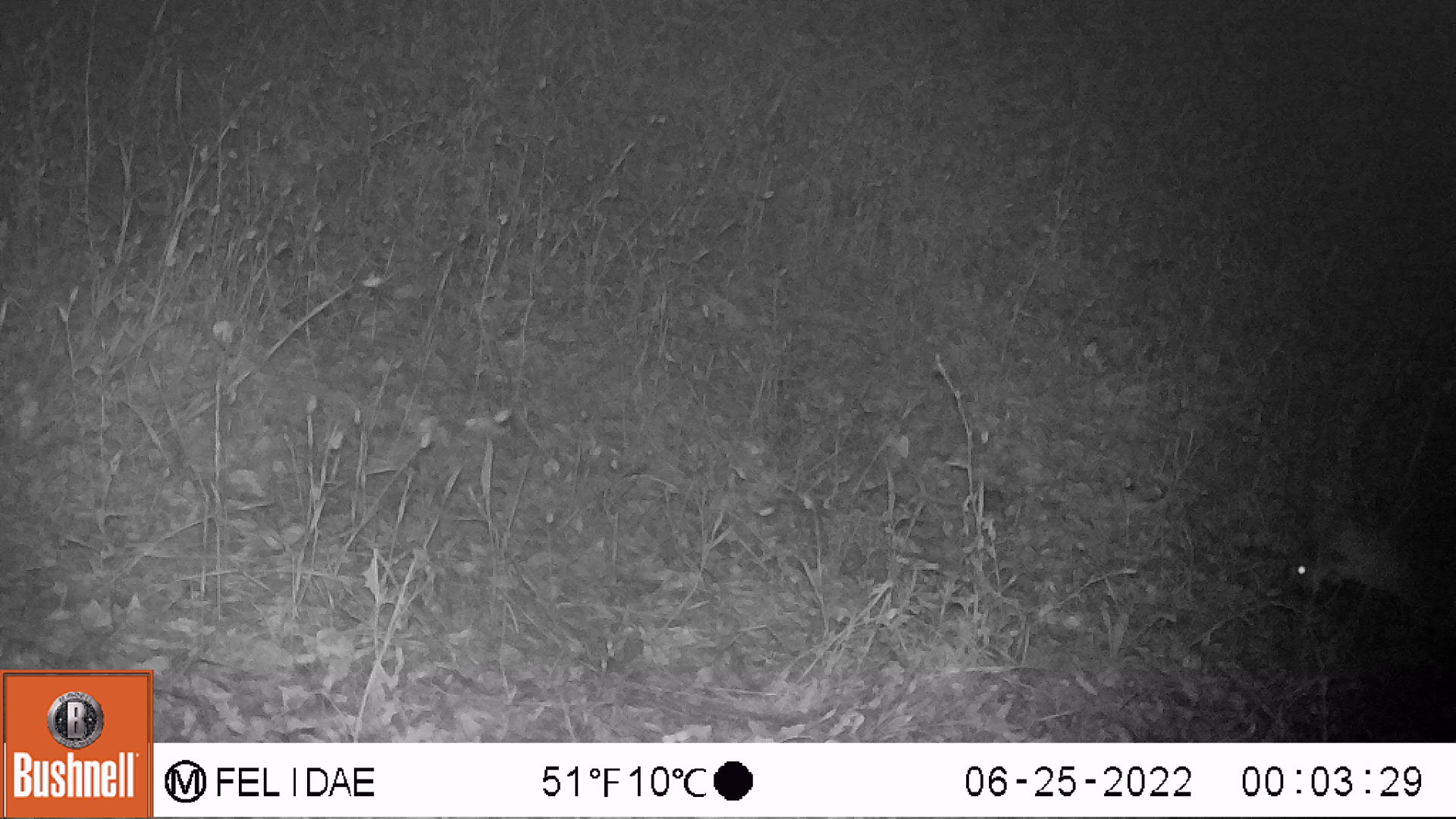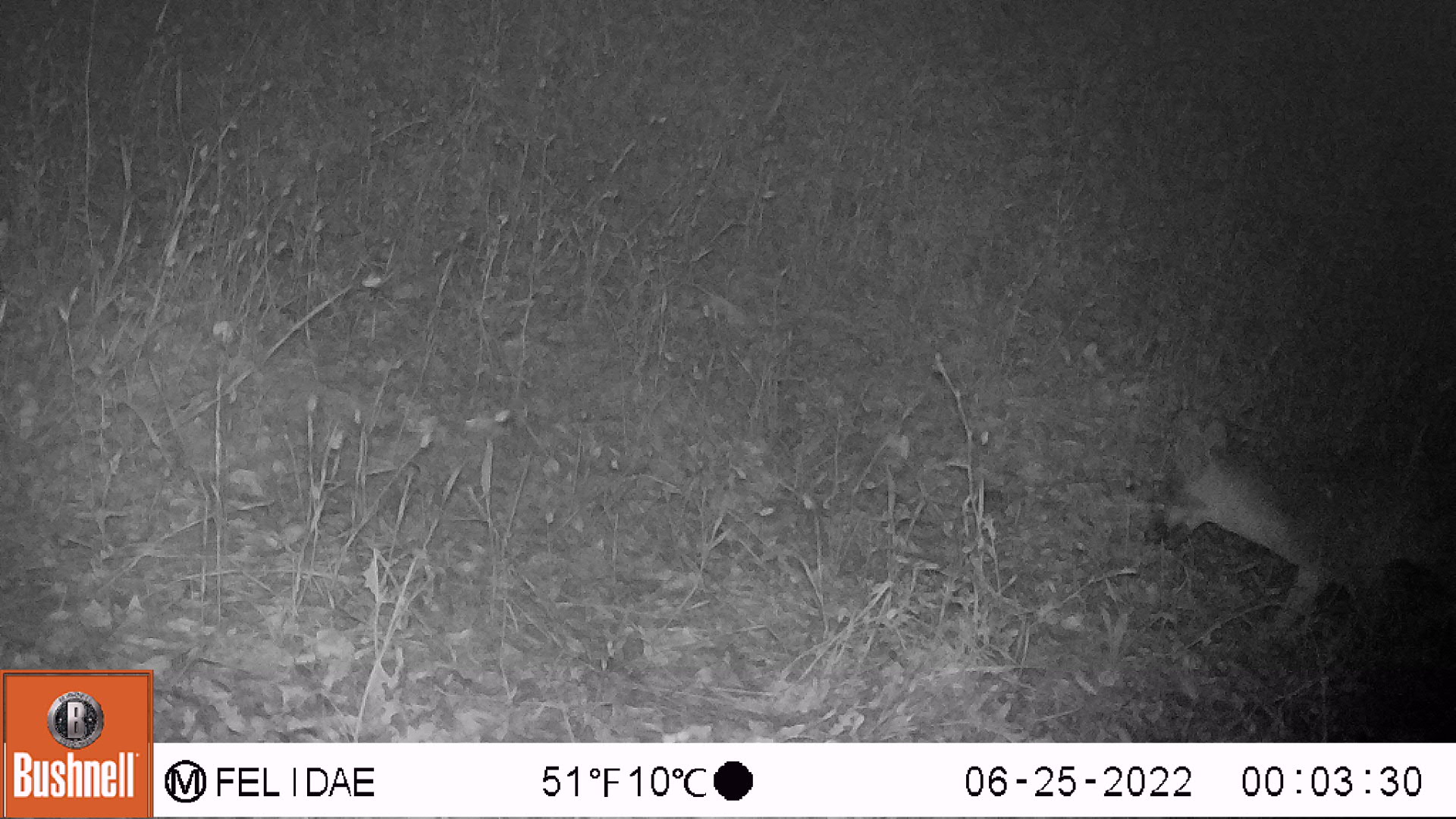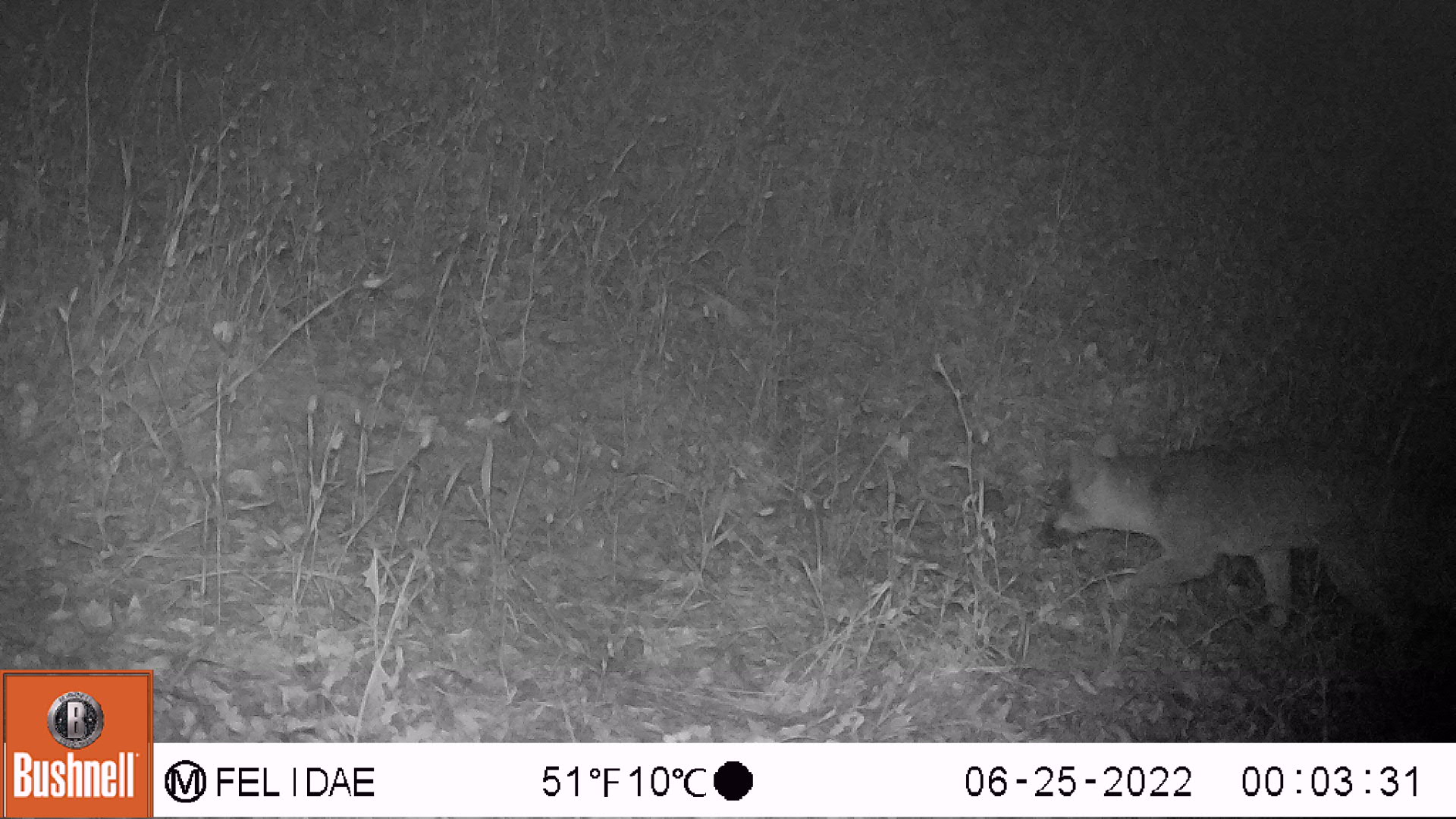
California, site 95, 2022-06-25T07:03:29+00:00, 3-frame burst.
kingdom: Animalia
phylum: Chordata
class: Mammalia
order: Carnivora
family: Canidae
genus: Urocyon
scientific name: Urocyon cinereoargenteus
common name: gray fox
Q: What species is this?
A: Gray fox (Urocyon cinereoargenteus).